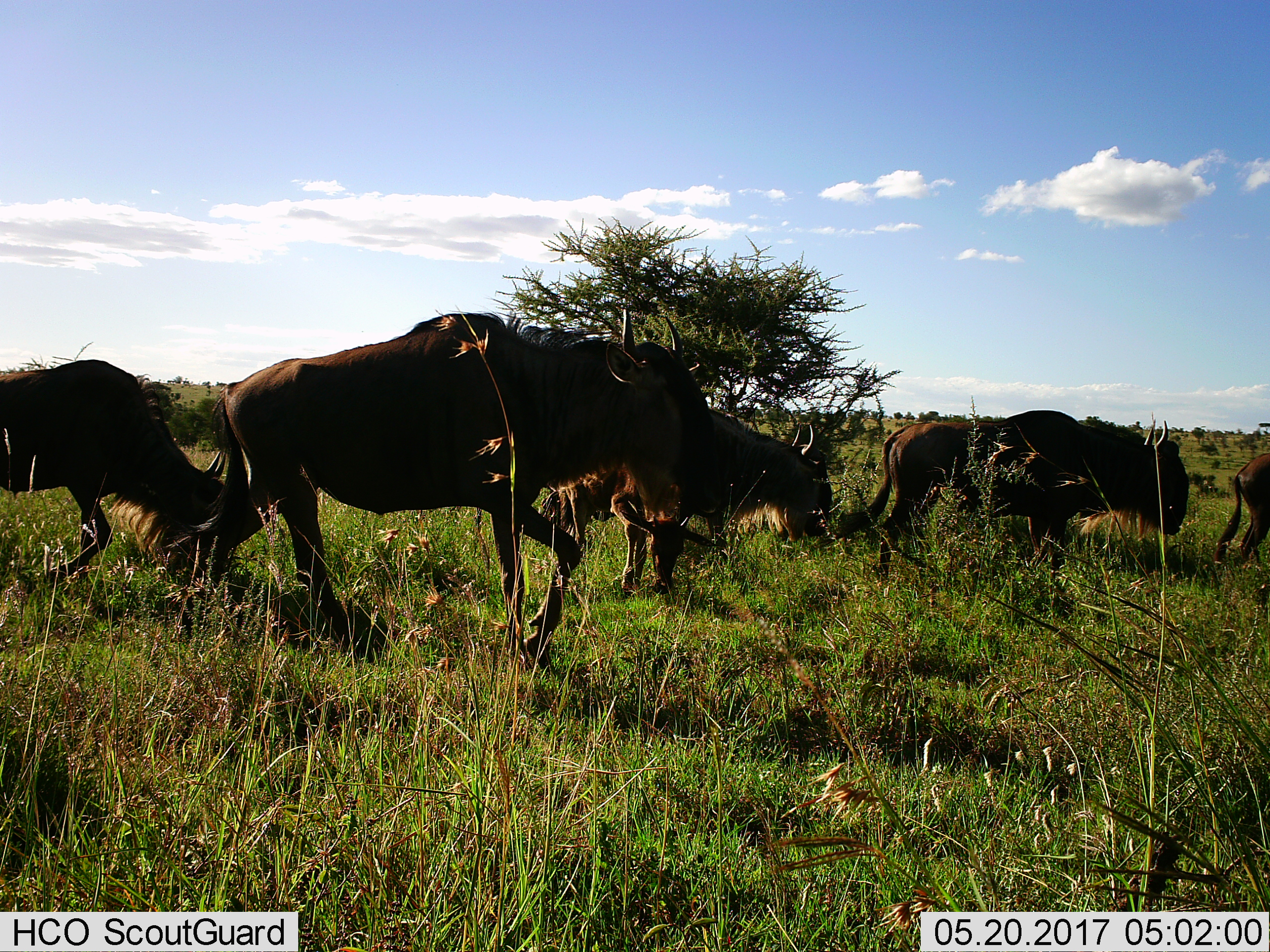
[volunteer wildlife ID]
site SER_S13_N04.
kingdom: Animalia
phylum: Chordata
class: Mammalia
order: Artiodactyla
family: Bovidae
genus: Connochaetes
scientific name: Connochaetes taurinus taurinus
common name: blue wildebeest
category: wildebeestblue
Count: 6.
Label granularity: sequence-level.